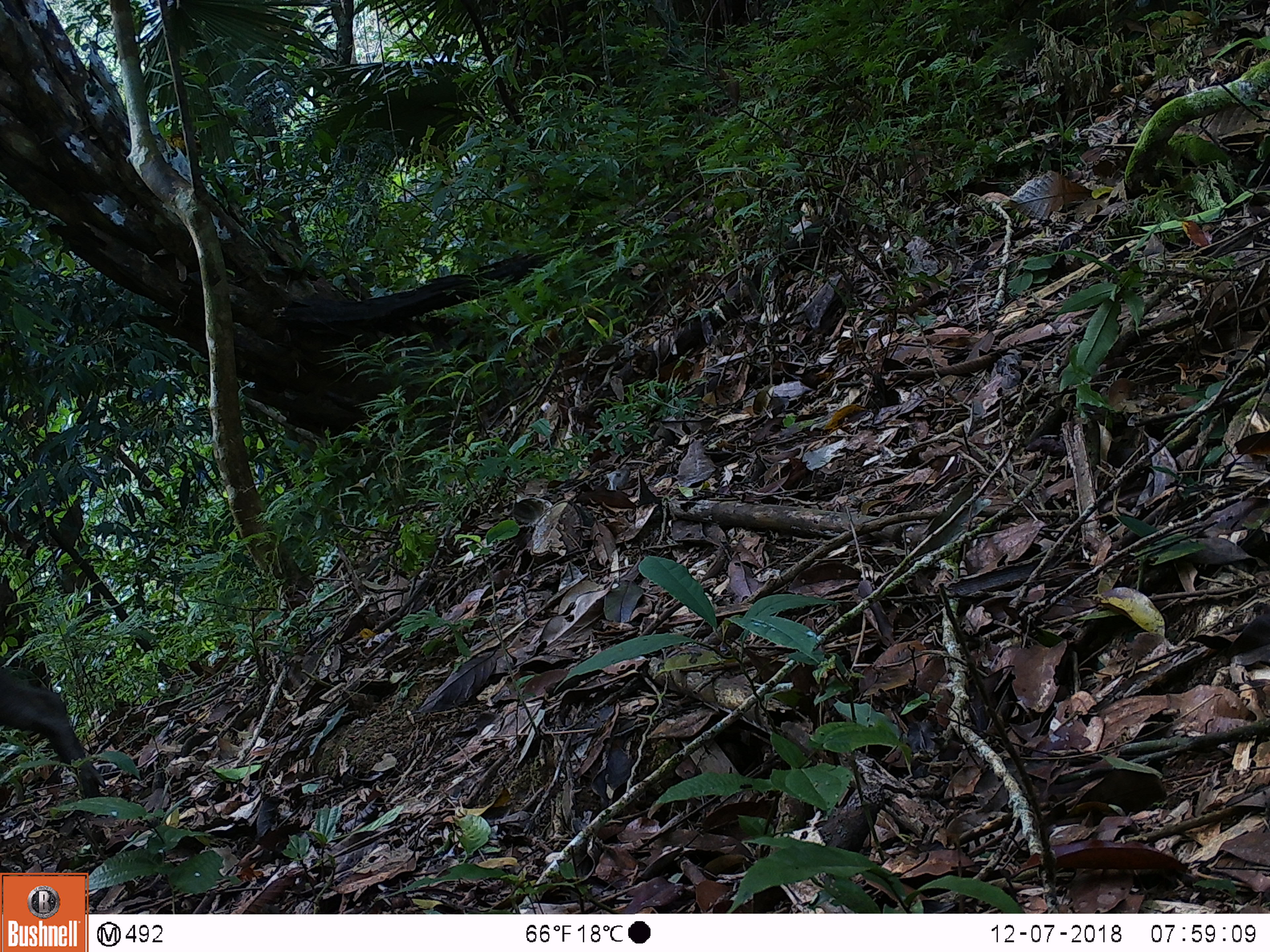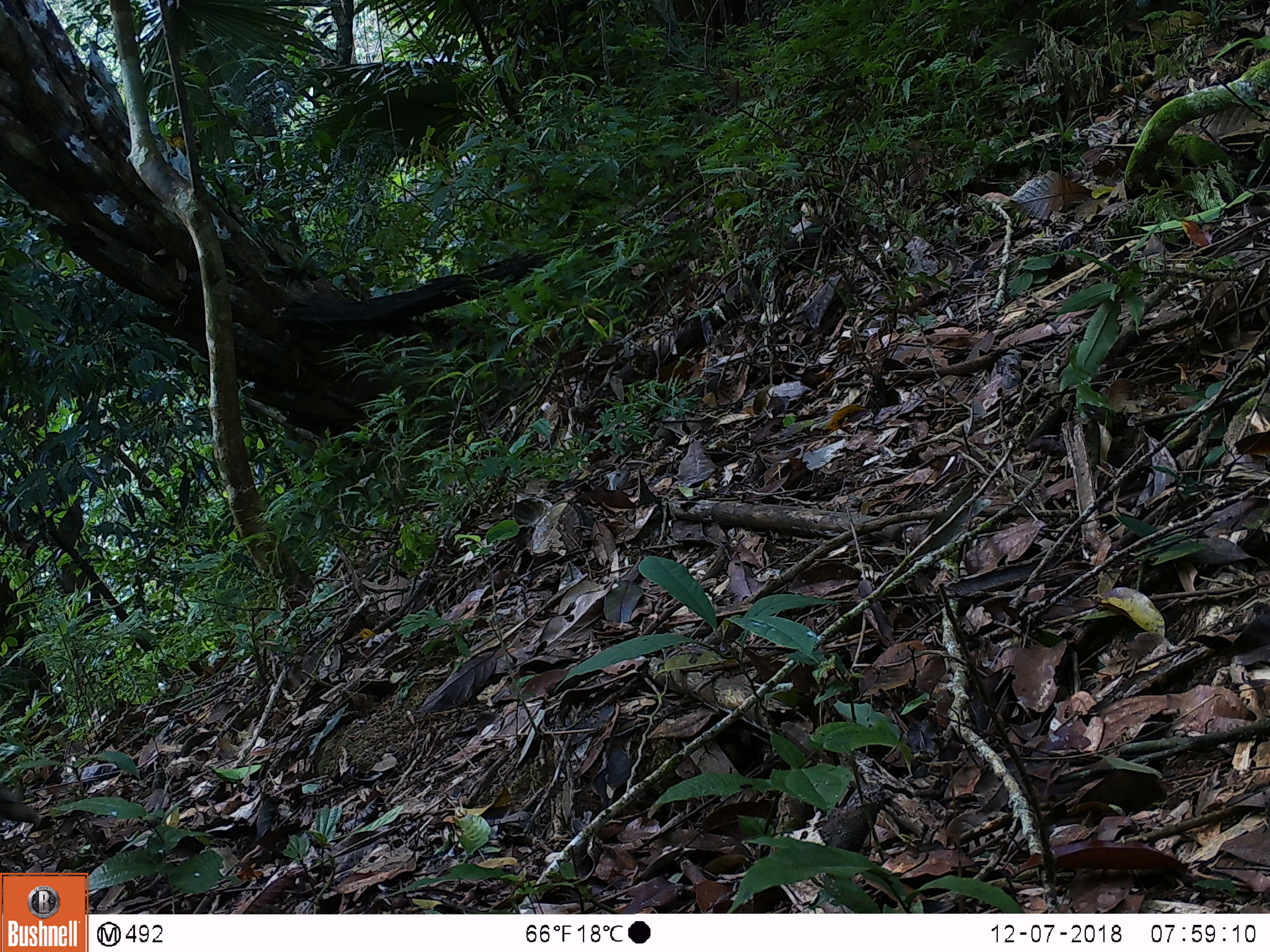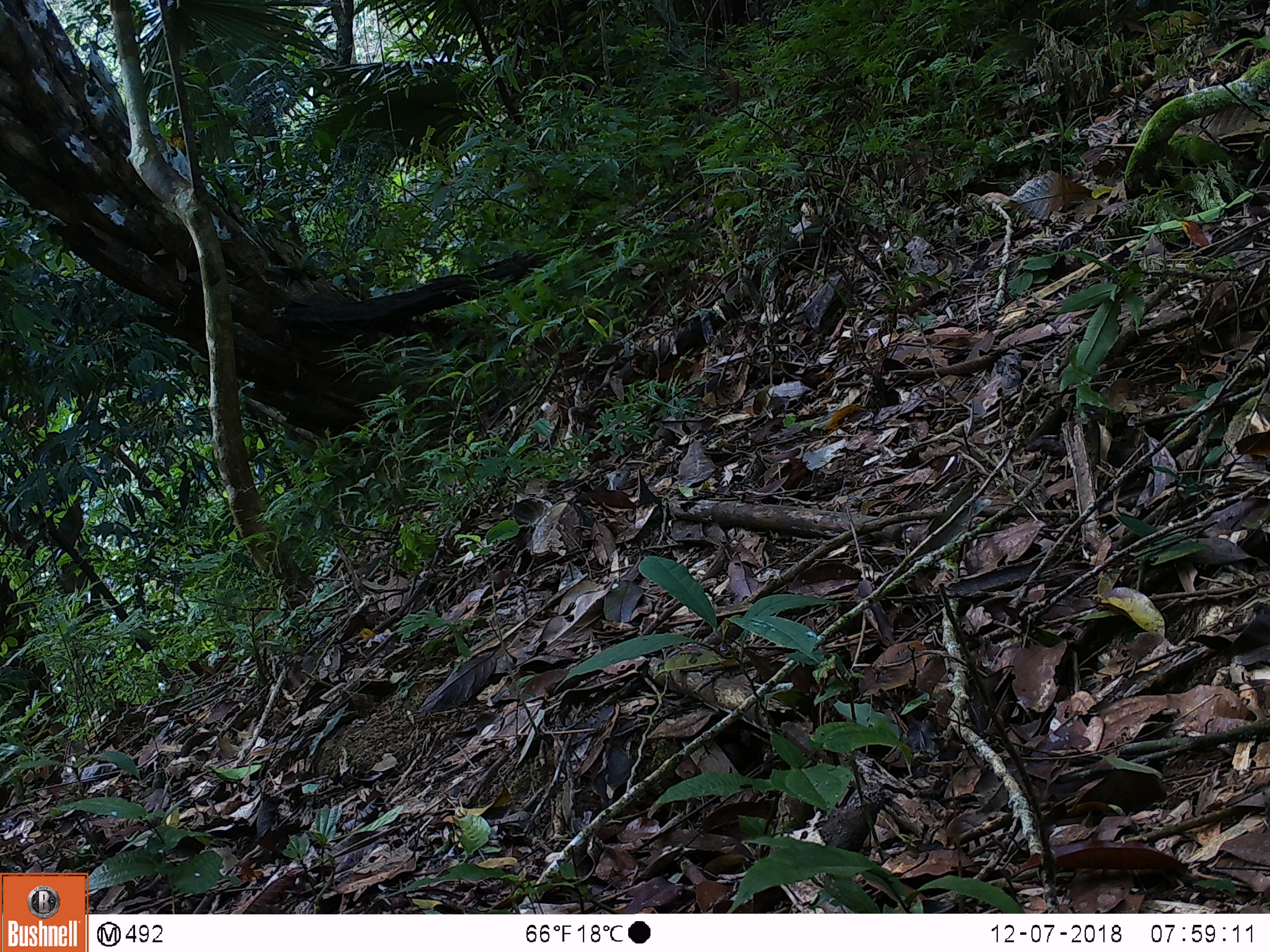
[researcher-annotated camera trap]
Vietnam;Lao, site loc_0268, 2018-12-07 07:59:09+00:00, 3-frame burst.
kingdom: Animalia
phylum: Chordata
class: Mammalia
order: Artiodactyla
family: Suidae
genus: Sus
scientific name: Sus scrofa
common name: eurasian wild pig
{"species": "eurasian wild pig (Sus scrofa)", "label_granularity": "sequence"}